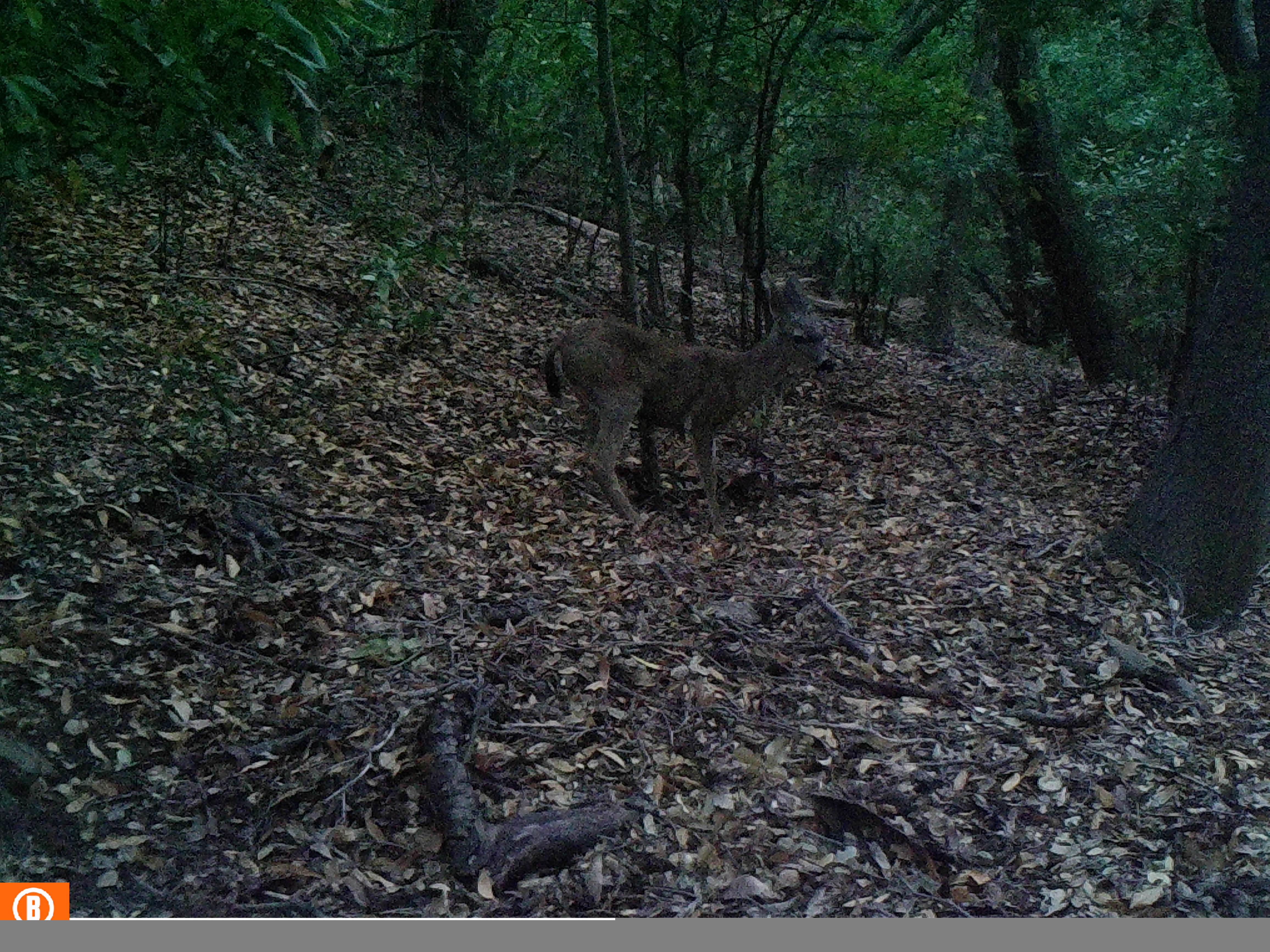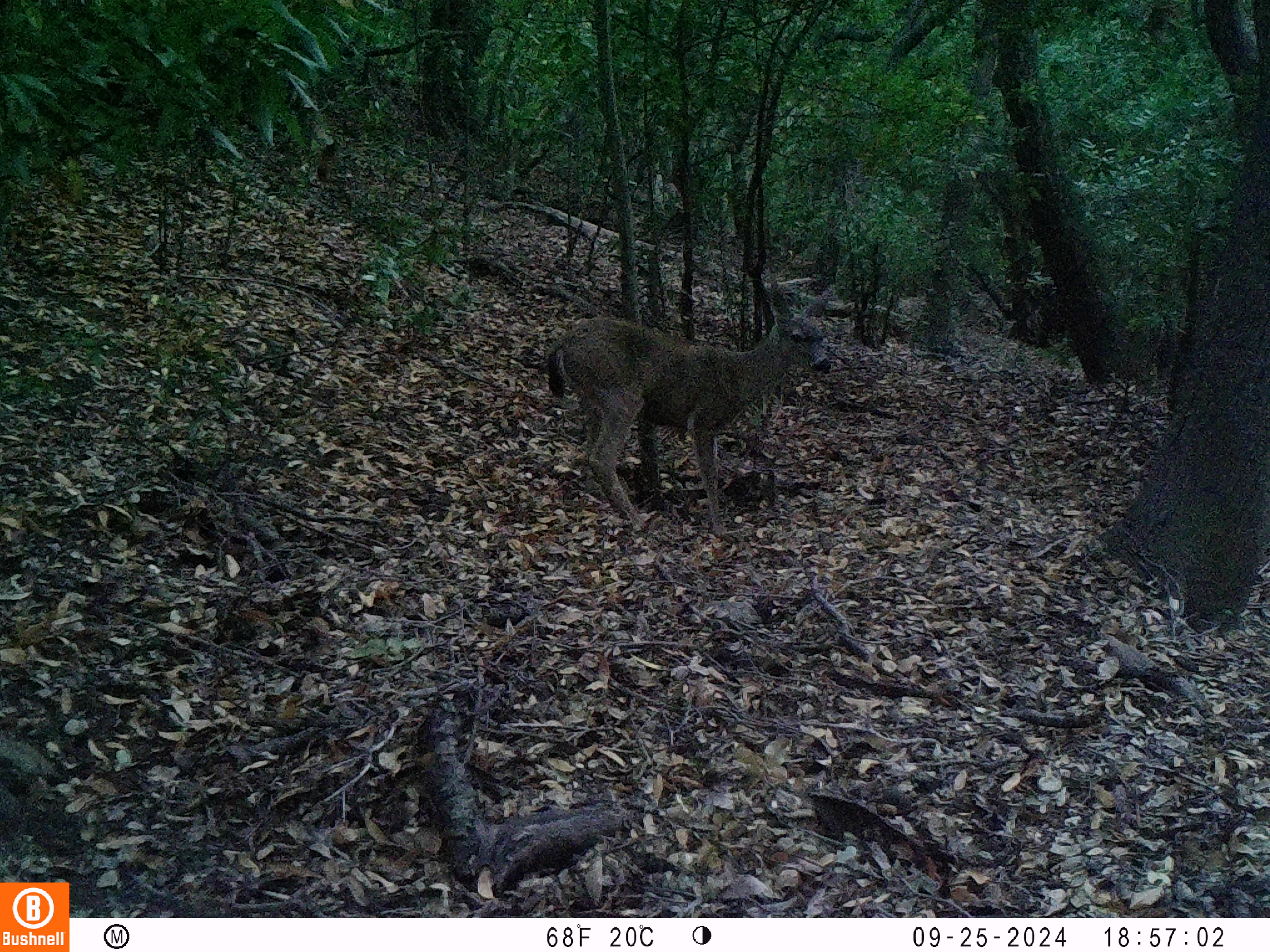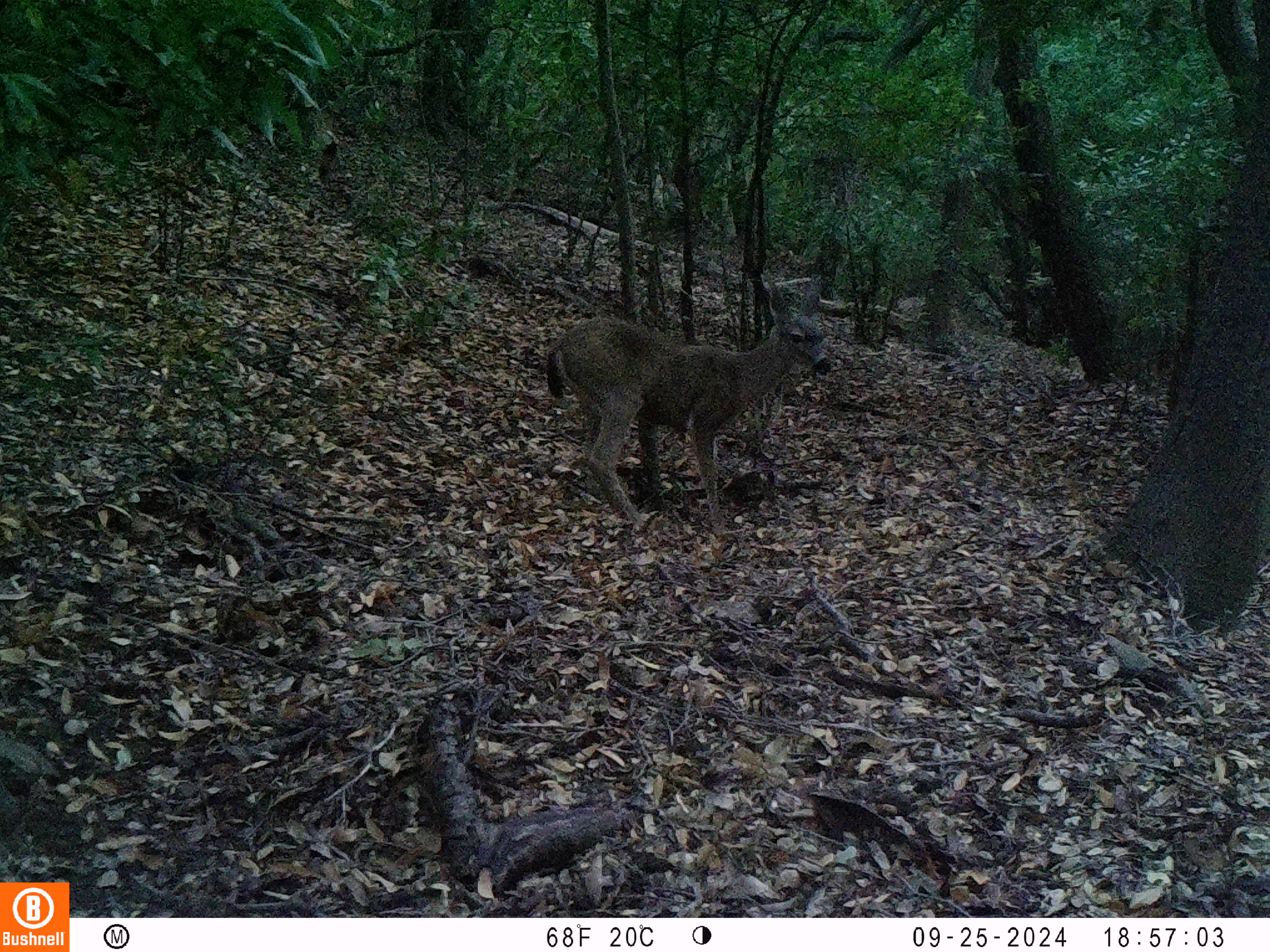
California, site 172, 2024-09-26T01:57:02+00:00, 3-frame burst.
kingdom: Animalia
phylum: Chordata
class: Mammalia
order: Artiodactyla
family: Cervidae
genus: Odocoileus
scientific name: Odocoileus hemionus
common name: mule deer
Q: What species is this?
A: Mule deer (Odocoileus hemionus).